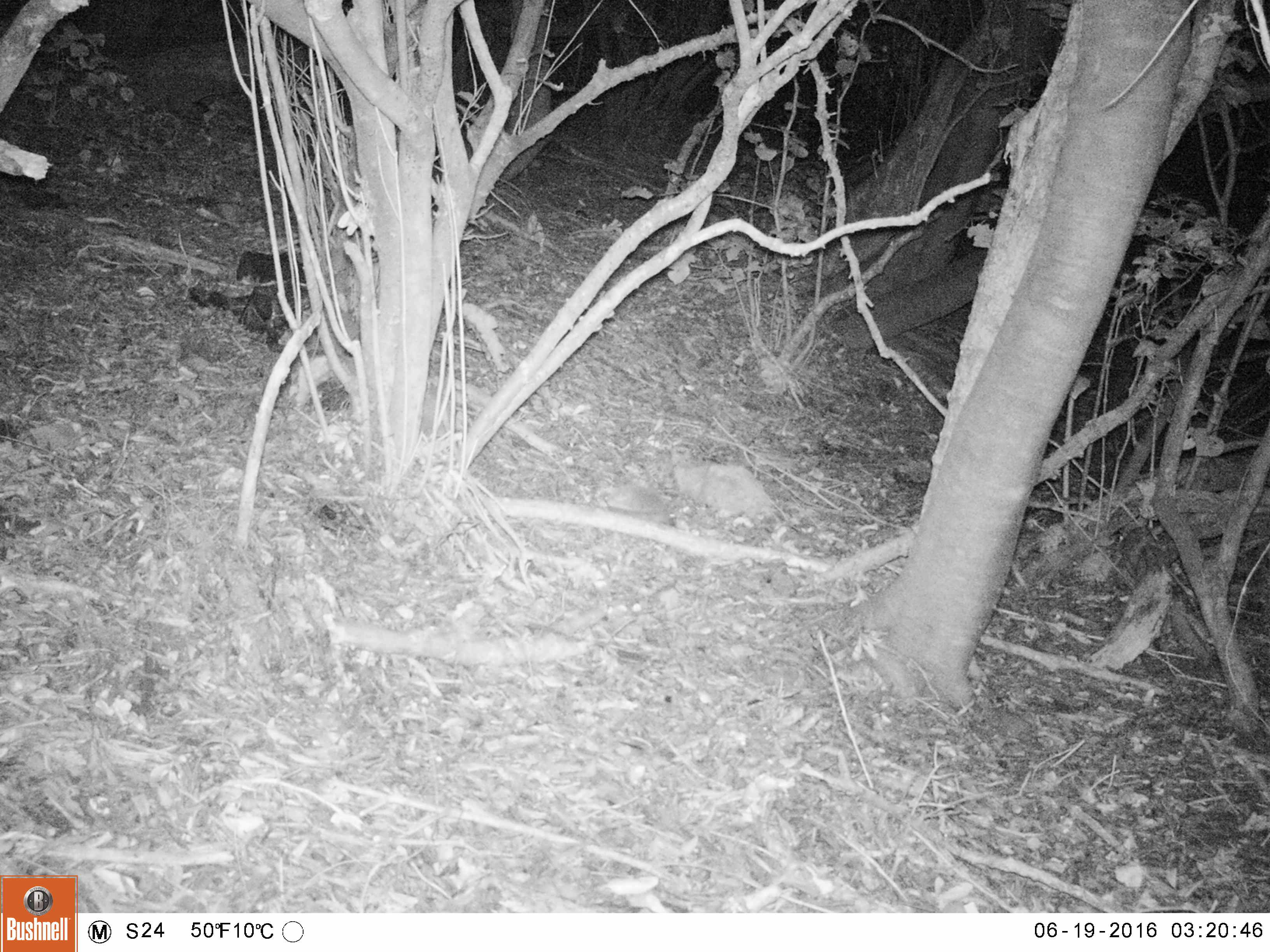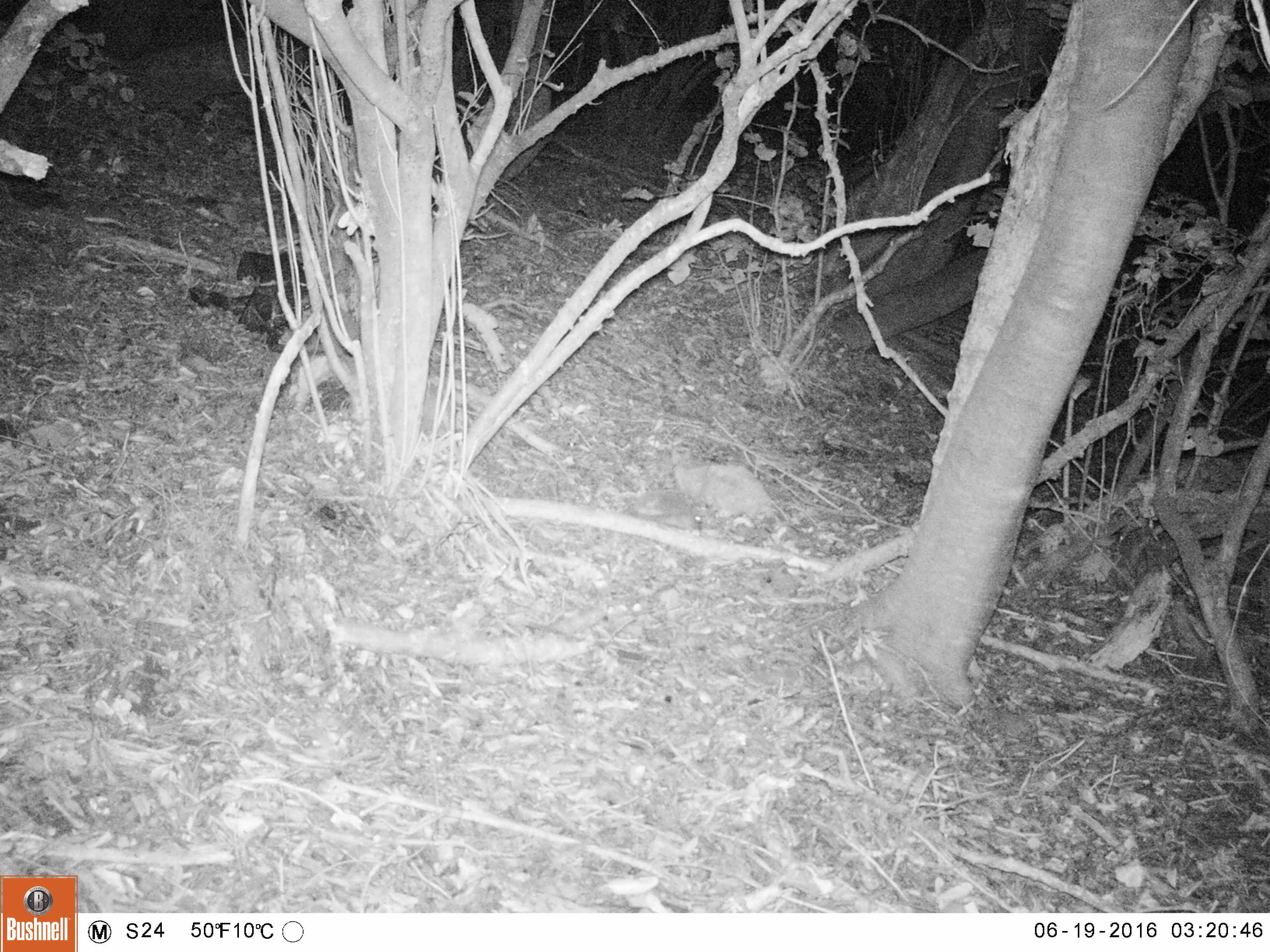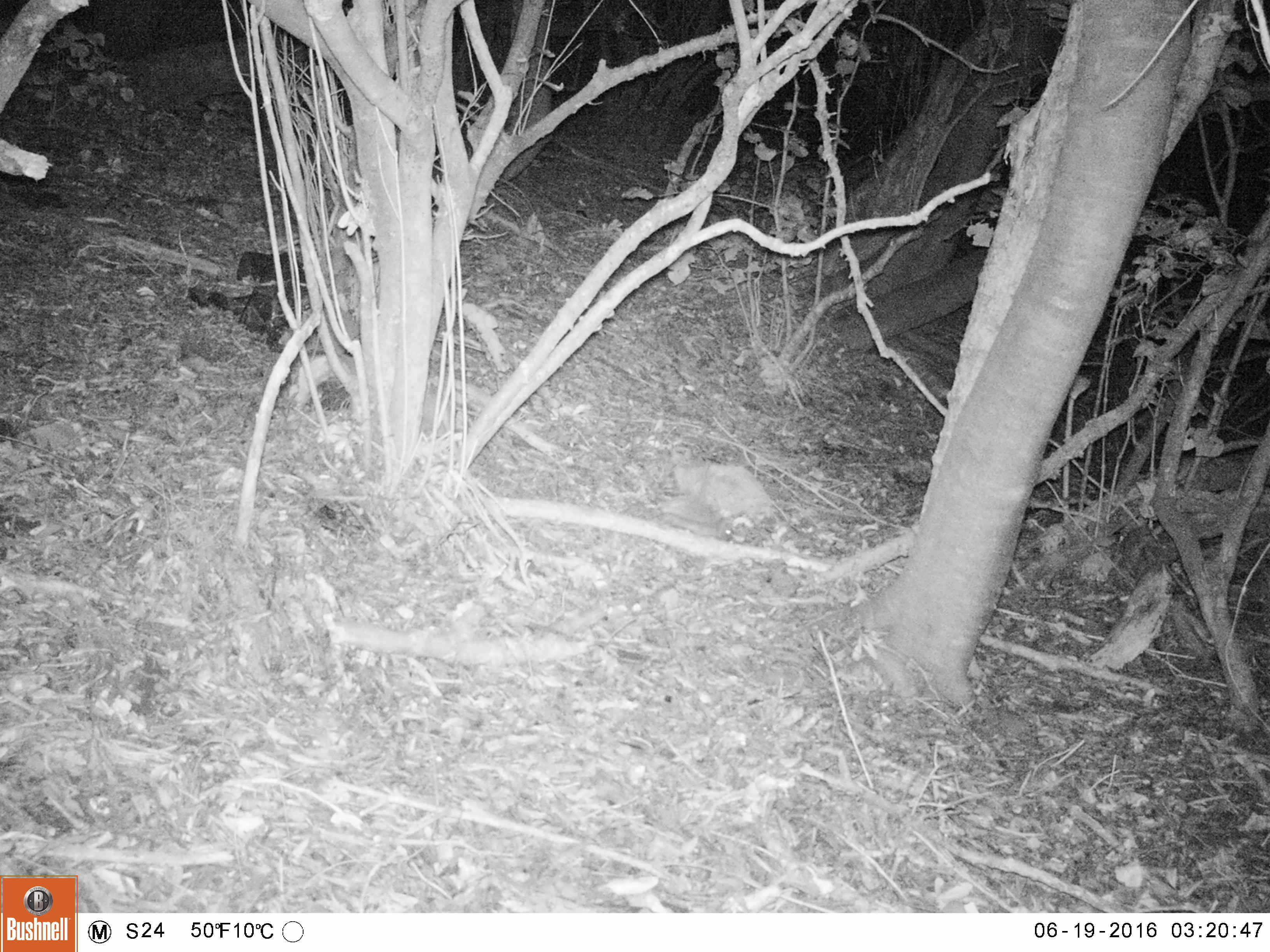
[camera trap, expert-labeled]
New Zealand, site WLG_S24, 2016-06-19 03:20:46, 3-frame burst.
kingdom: Animalia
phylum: Chordata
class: Mammalia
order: Eulipotyphla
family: Erinaceidae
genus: Erinaceus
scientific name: Erinaceus europaeus europaeus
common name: european hedgehog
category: hedgehog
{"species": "hedgehog (european hedgehog) (Erinaceus europaeus europaeus)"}